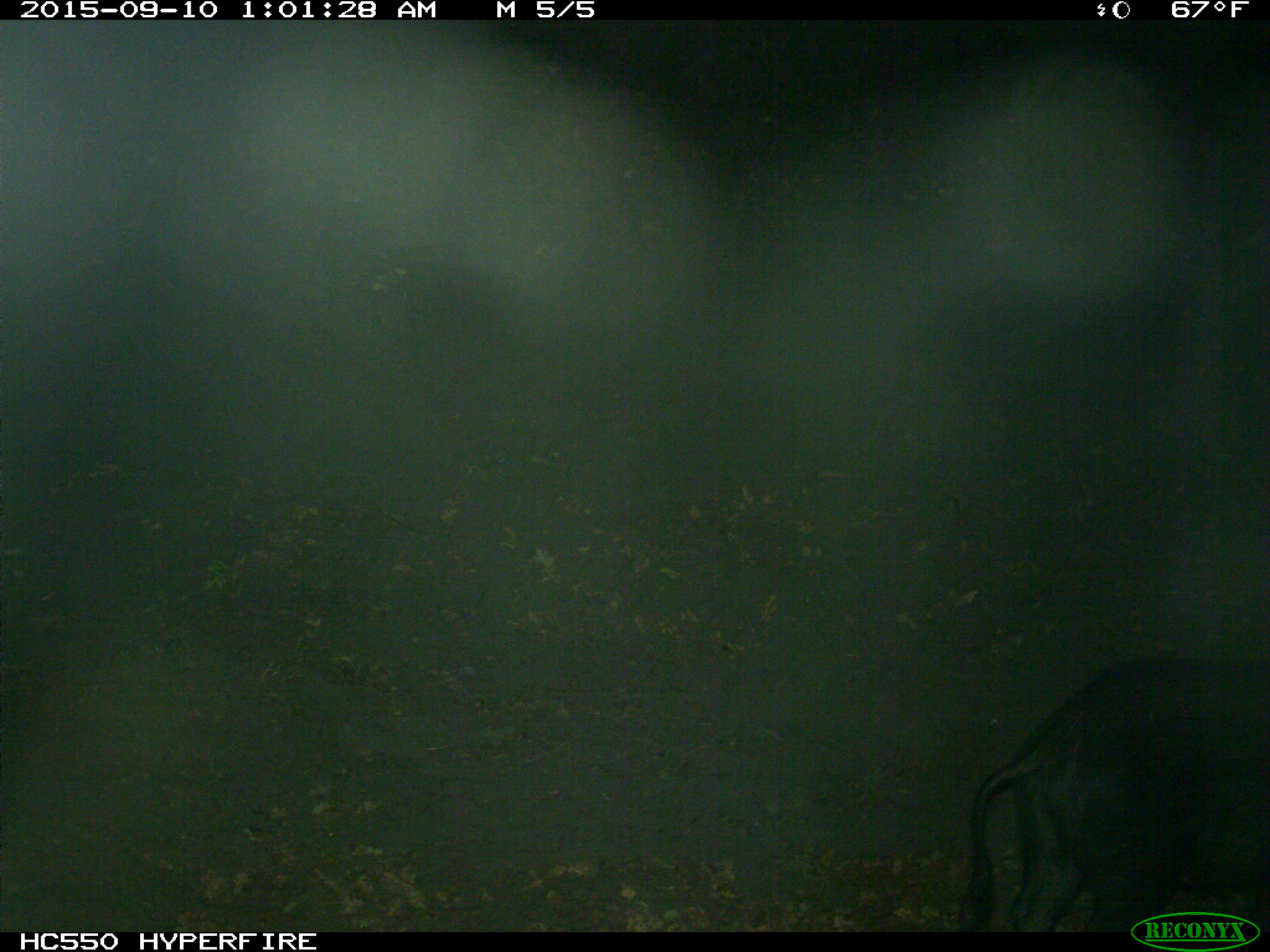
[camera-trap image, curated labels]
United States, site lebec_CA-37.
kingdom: Animalia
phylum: Chordata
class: Mammalia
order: Artiodactyla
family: Suidae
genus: Sus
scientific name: Sus scrofa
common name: wild boar